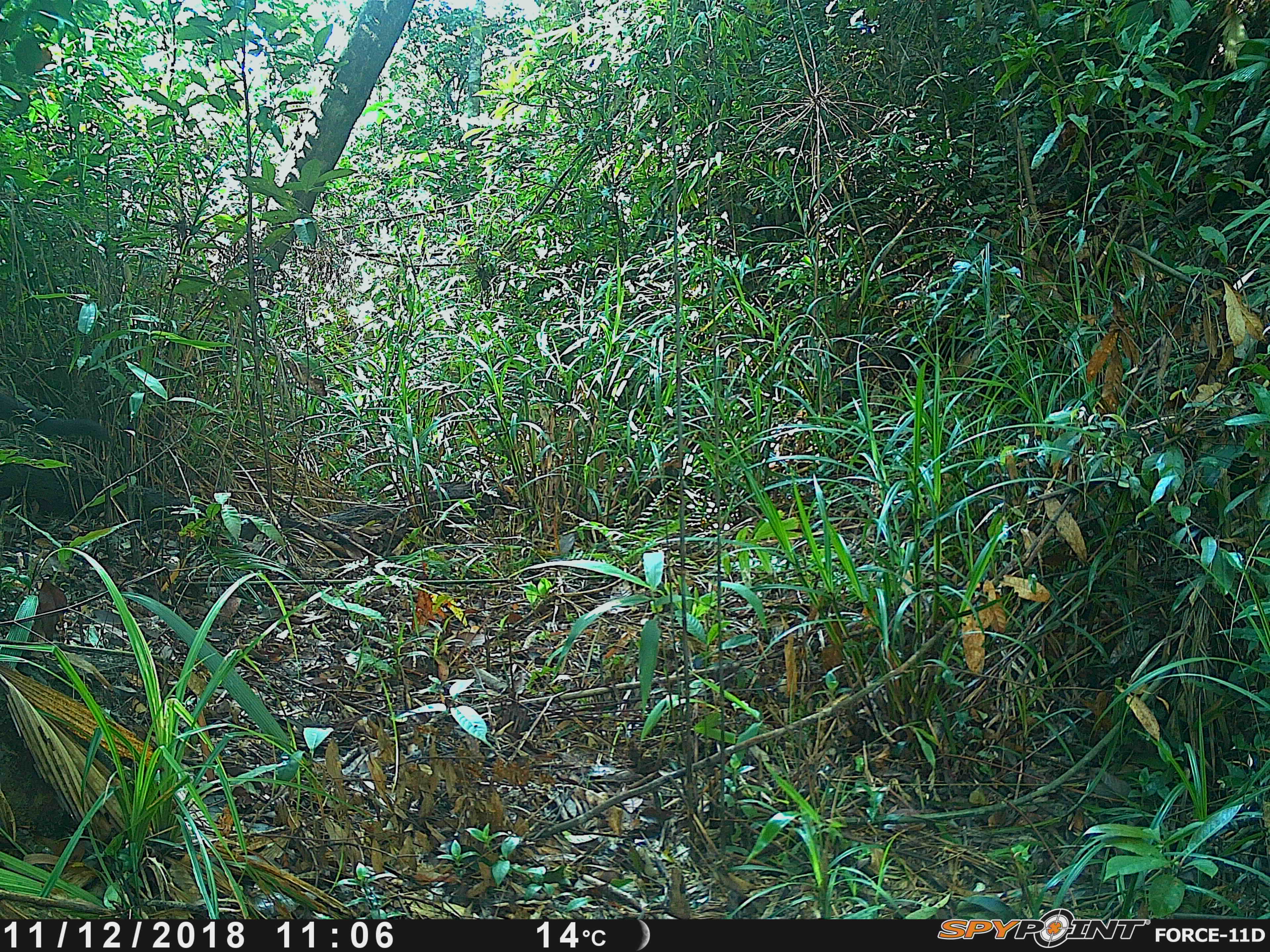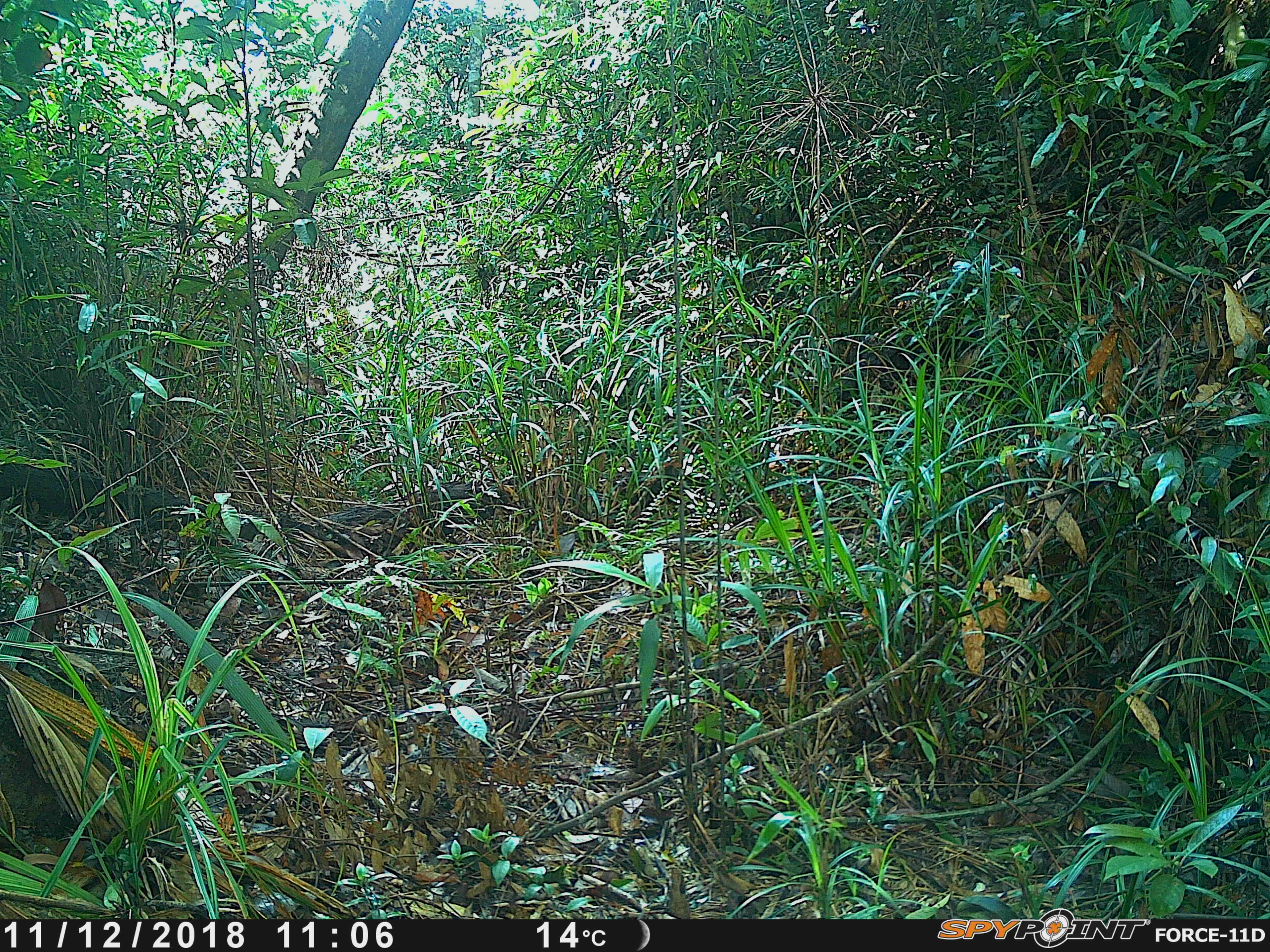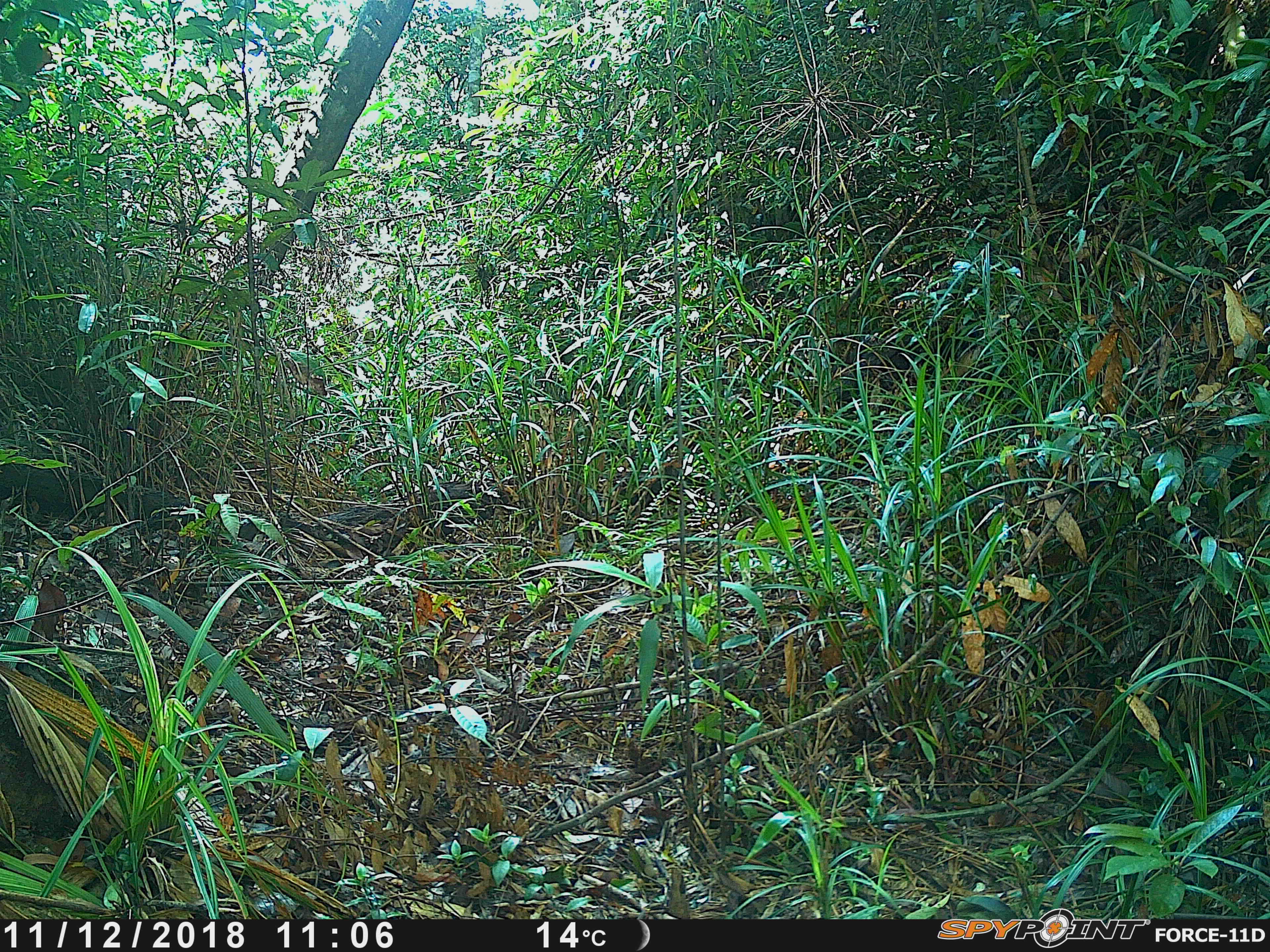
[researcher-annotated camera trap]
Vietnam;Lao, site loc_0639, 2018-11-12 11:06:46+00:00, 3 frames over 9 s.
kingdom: Animalia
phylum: Chordata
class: Mammalia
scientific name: Mammalia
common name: mammal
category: unidentified small mammal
Unidentified small mammal (mammal) (Mammalia). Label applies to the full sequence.